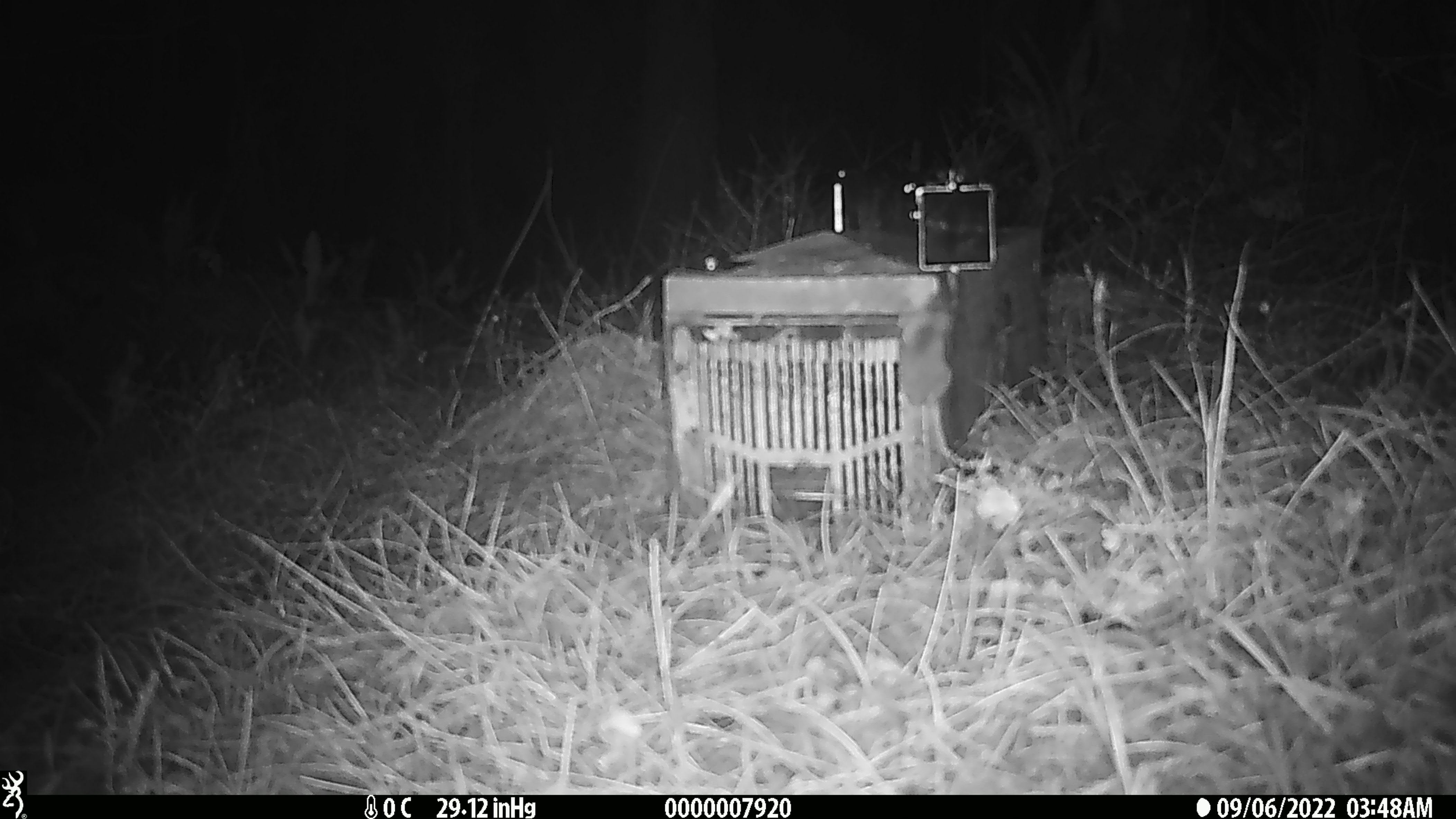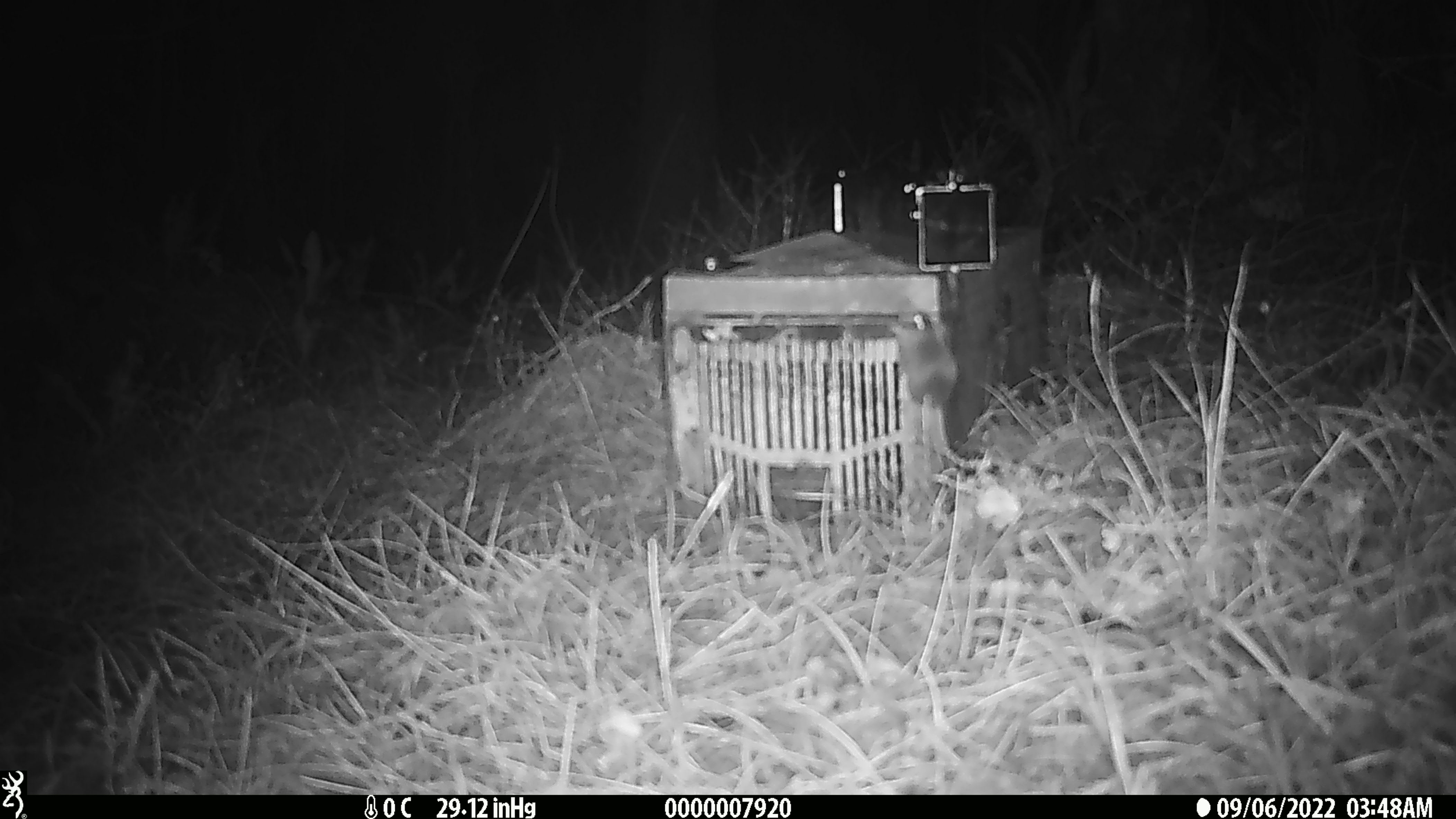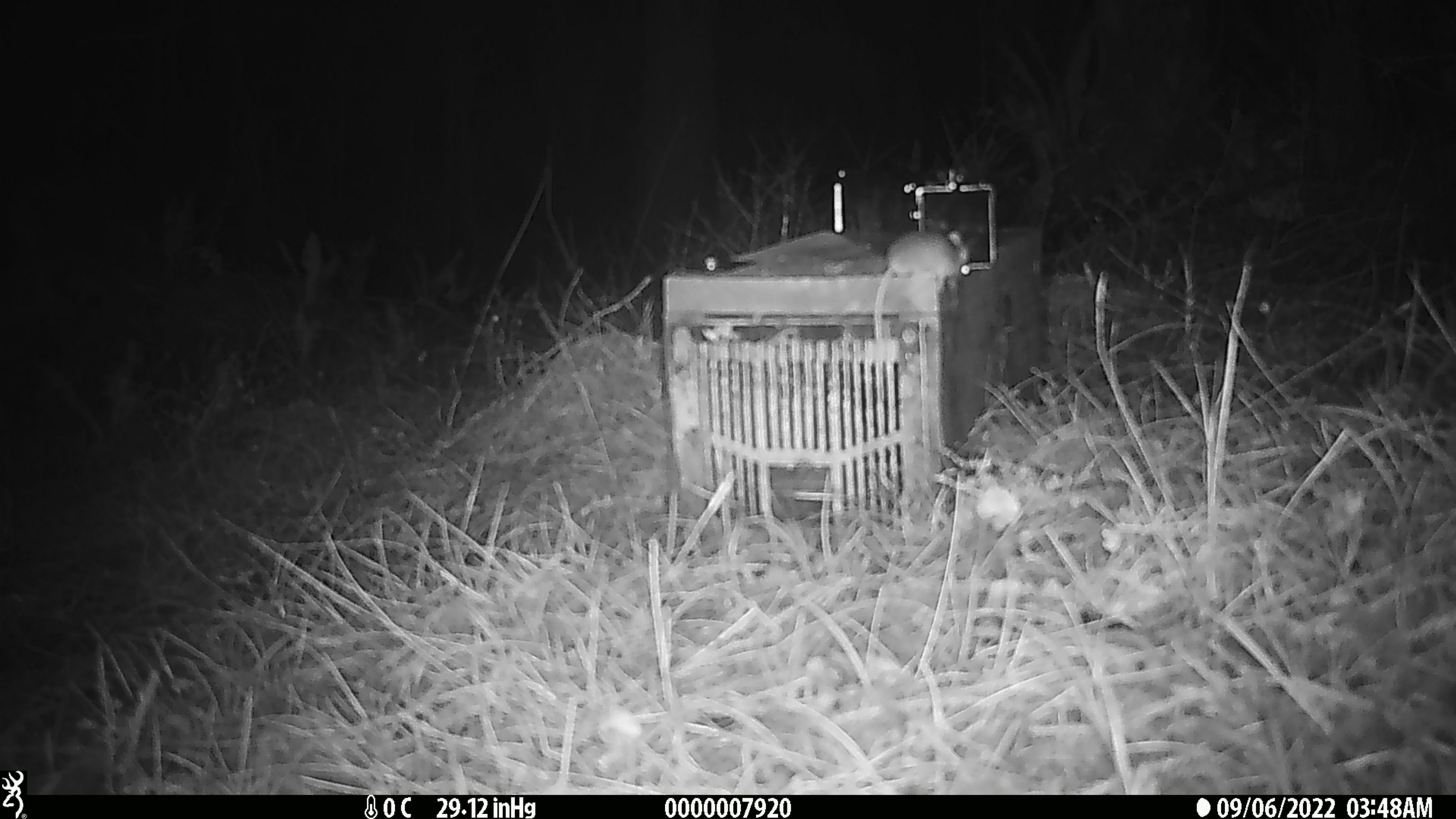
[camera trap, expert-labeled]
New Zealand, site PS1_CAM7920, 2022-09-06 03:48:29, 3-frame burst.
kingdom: Animalia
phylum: Chordata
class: Mammalia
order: Rodentia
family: Muridae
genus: Mus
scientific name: Mus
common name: mouse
Mouse (Mus).